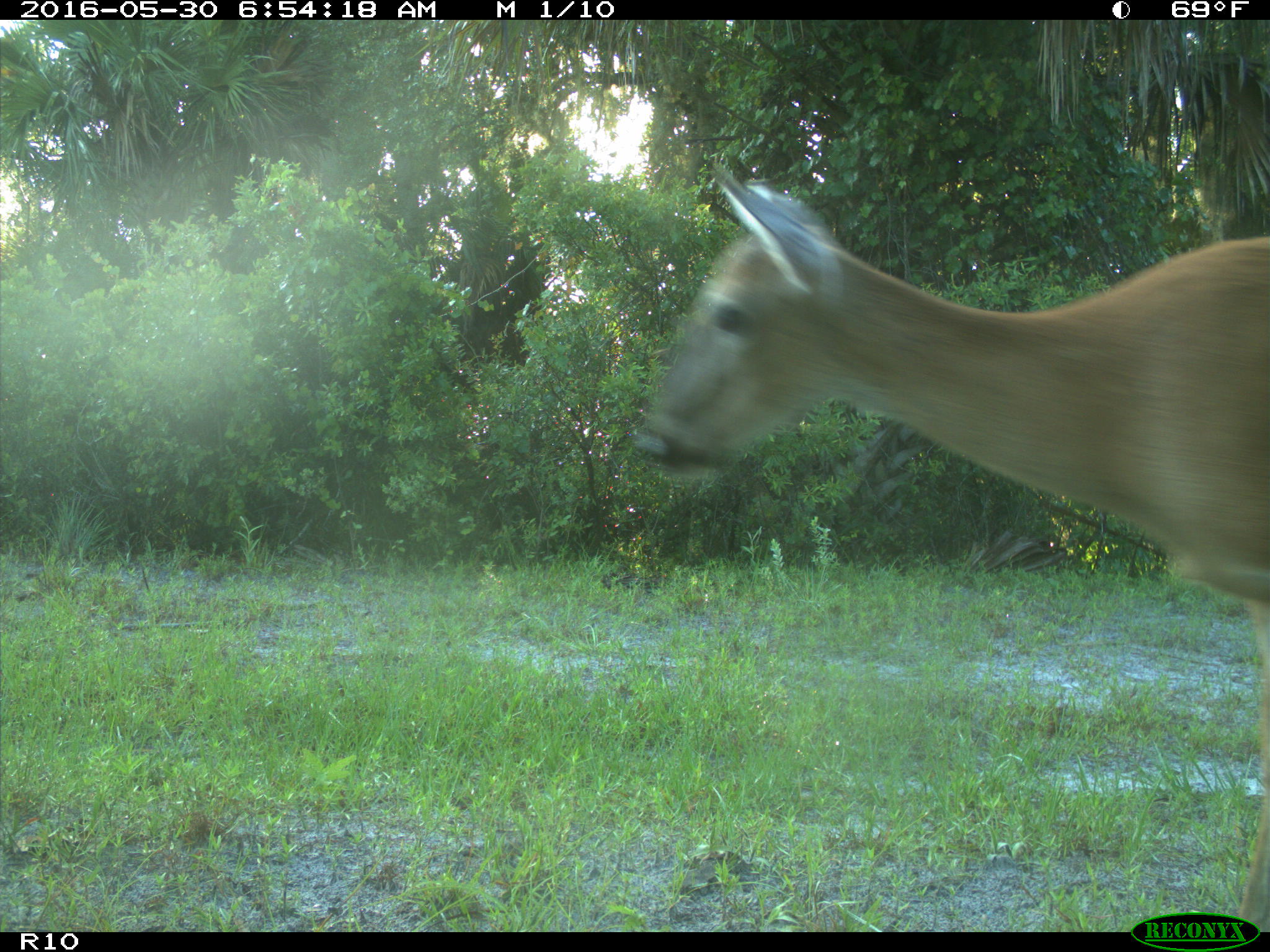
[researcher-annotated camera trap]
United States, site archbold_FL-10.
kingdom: Animalia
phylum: Chordata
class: Mammalia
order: Artiodactyla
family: Cervidae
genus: Odocoileus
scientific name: Odocoileus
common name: deer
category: unidentified deer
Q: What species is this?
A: Unidentified deer (deer) (Odocoileus).